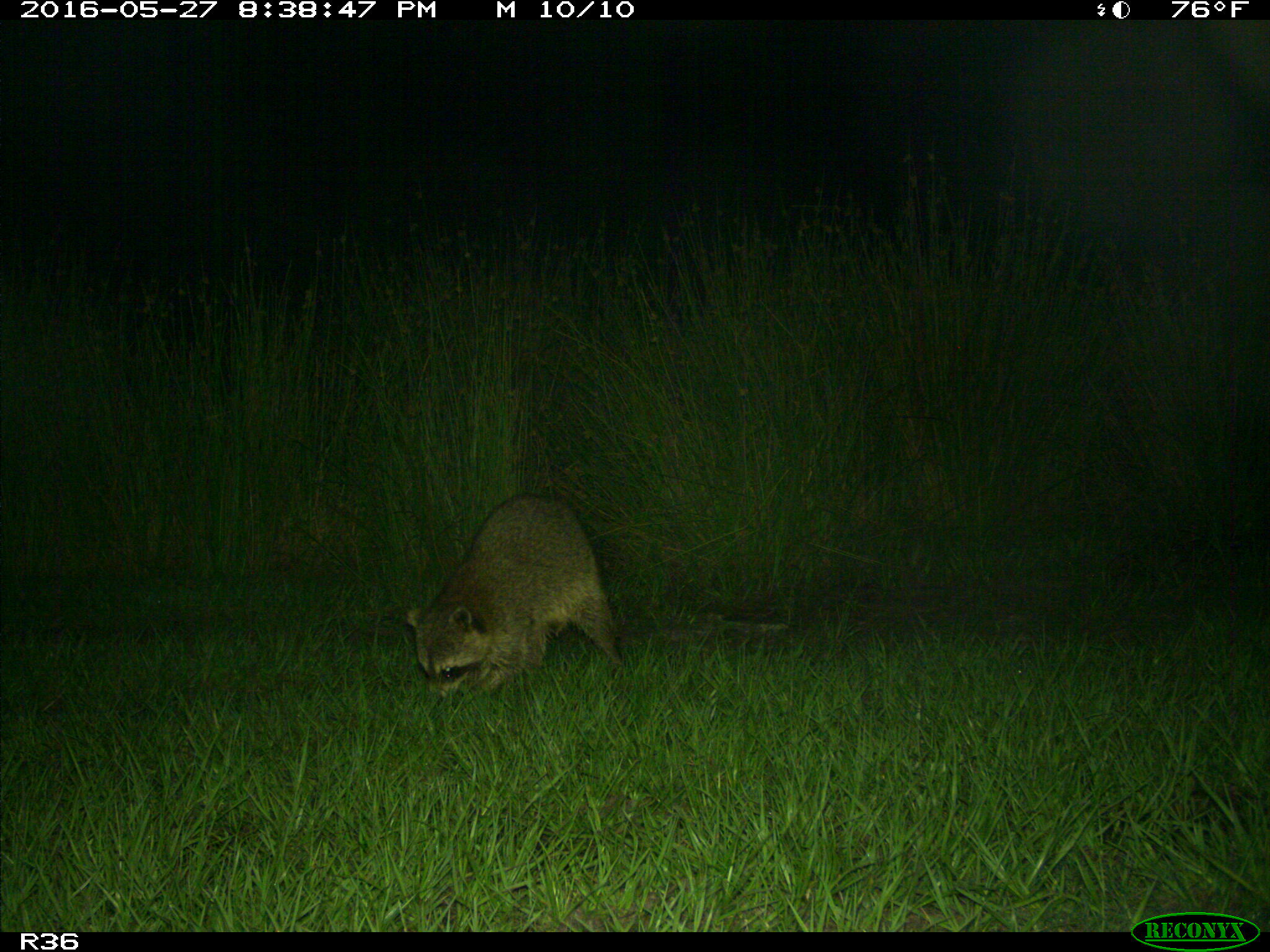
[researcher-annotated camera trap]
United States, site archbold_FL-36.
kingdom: Animalia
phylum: Chordata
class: Mammalia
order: Carnivora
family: Procyonidae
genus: Procyon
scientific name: Procyon lotor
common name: common raccoon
Procyon lotor (common raccoon).